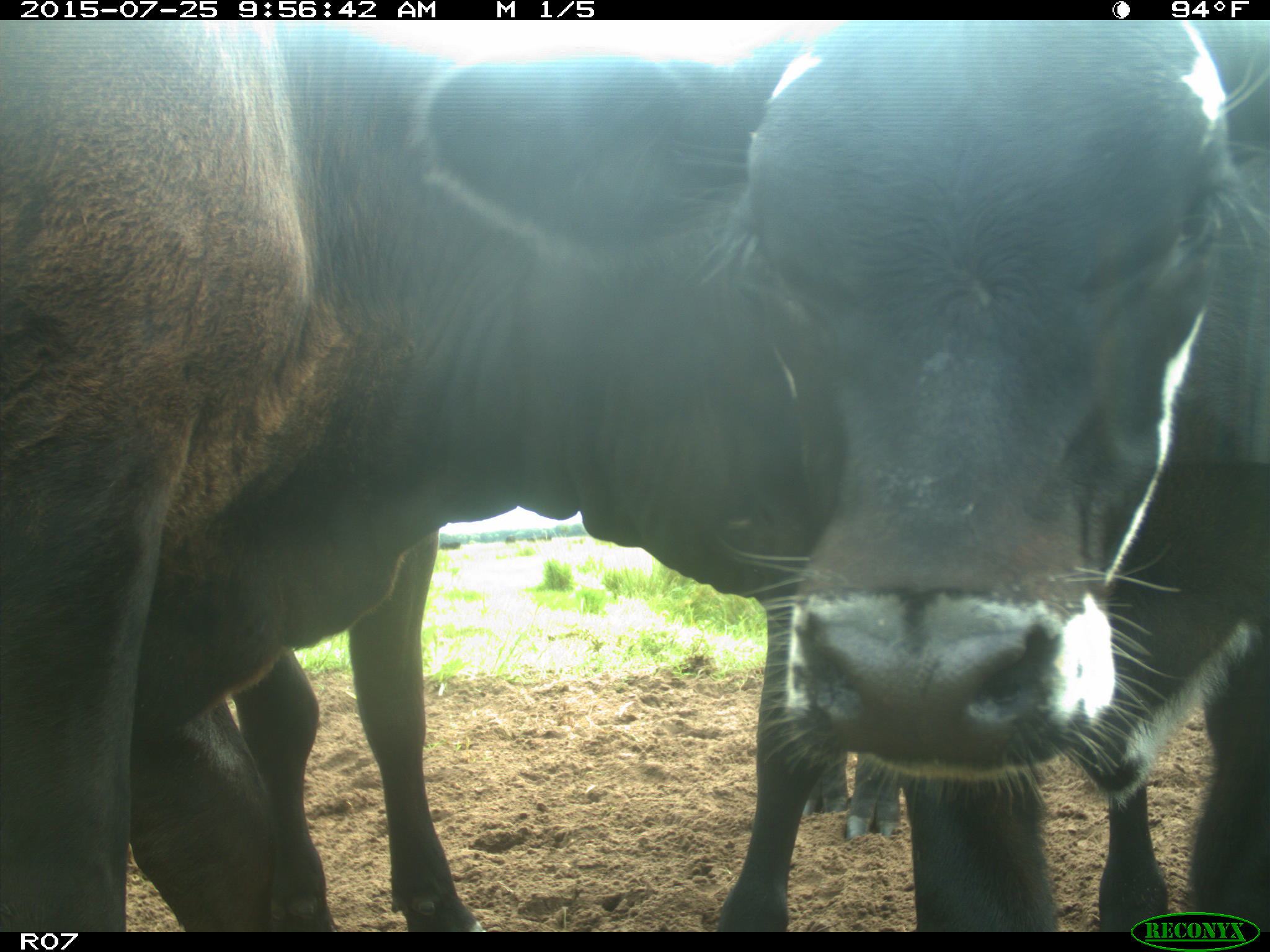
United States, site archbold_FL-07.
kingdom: Animalia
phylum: Chordata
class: Mammalia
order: Artiodactyla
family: Bovidae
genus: Bos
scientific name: Bos taurus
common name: domestic cow